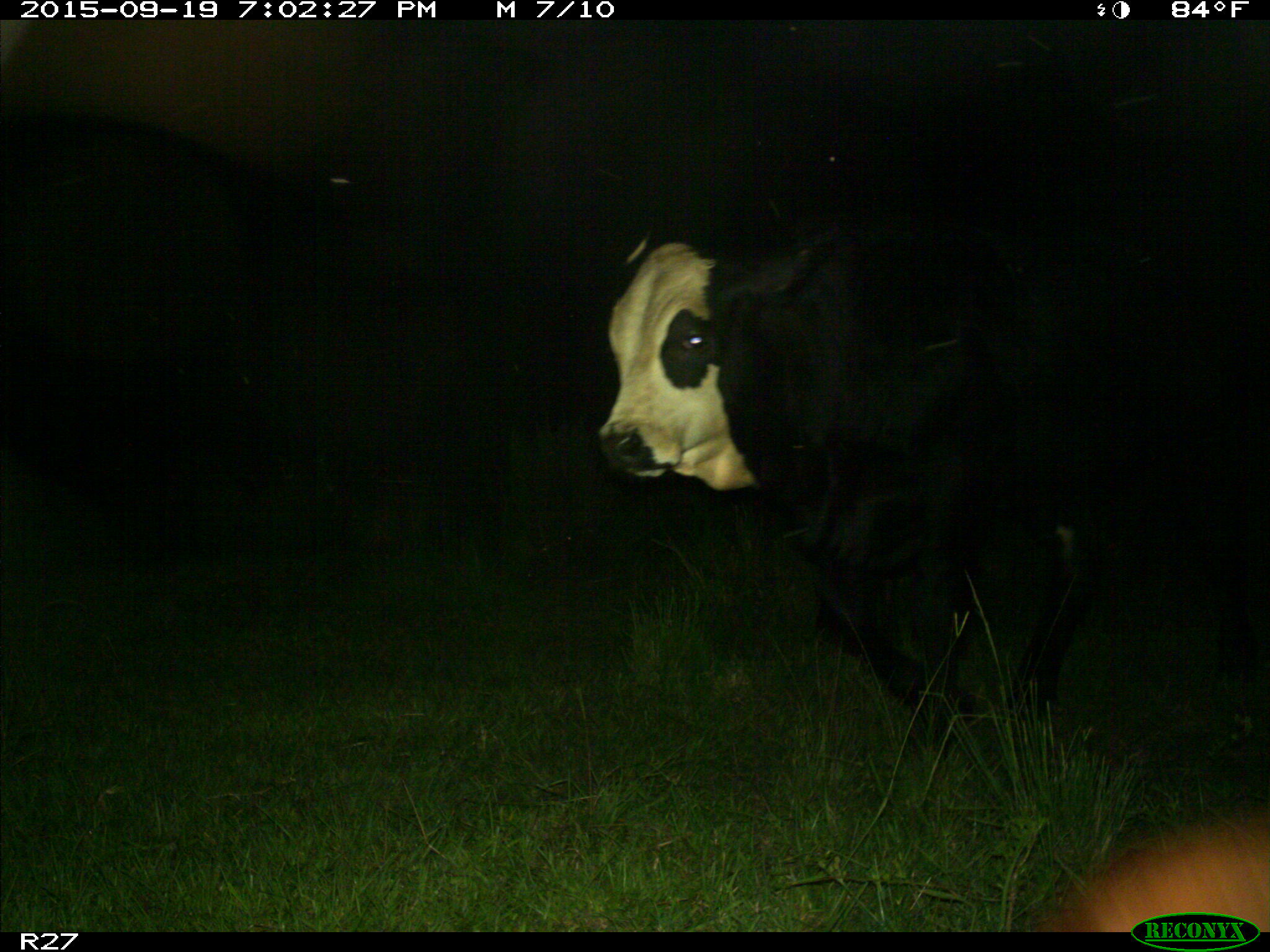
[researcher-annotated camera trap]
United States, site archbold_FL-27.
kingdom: Animalia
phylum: Chordata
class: Mammalia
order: Artiodactyla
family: Bovidae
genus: Bos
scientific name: Bos taurus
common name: domestic cow